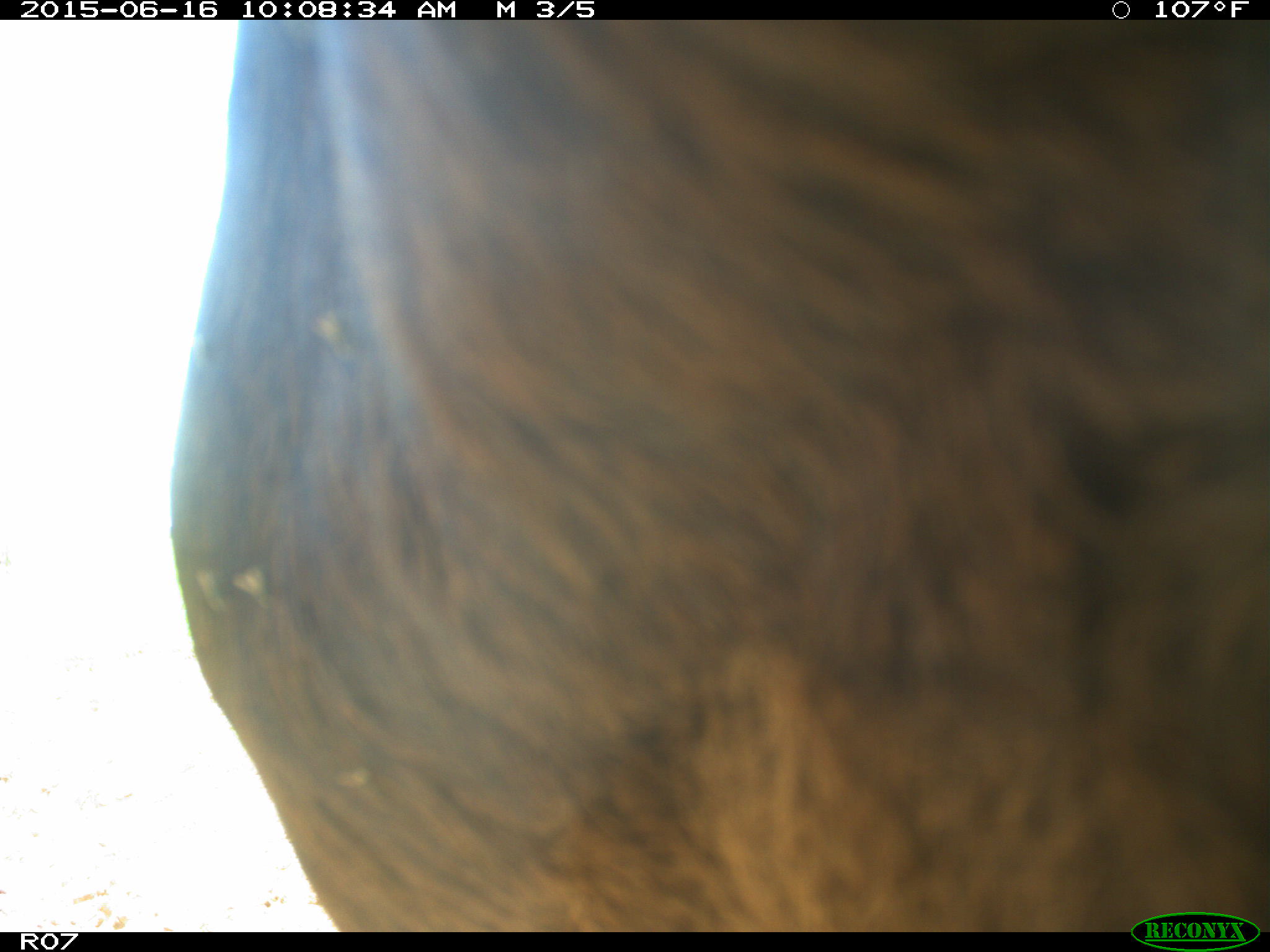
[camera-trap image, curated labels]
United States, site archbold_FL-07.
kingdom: Animalia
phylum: Chordata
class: Mammalia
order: Artiodactyla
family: Bovidae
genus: Bos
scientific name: Bos taurus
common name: domestic cow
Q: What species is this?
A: Bos taurus (domestic cow).